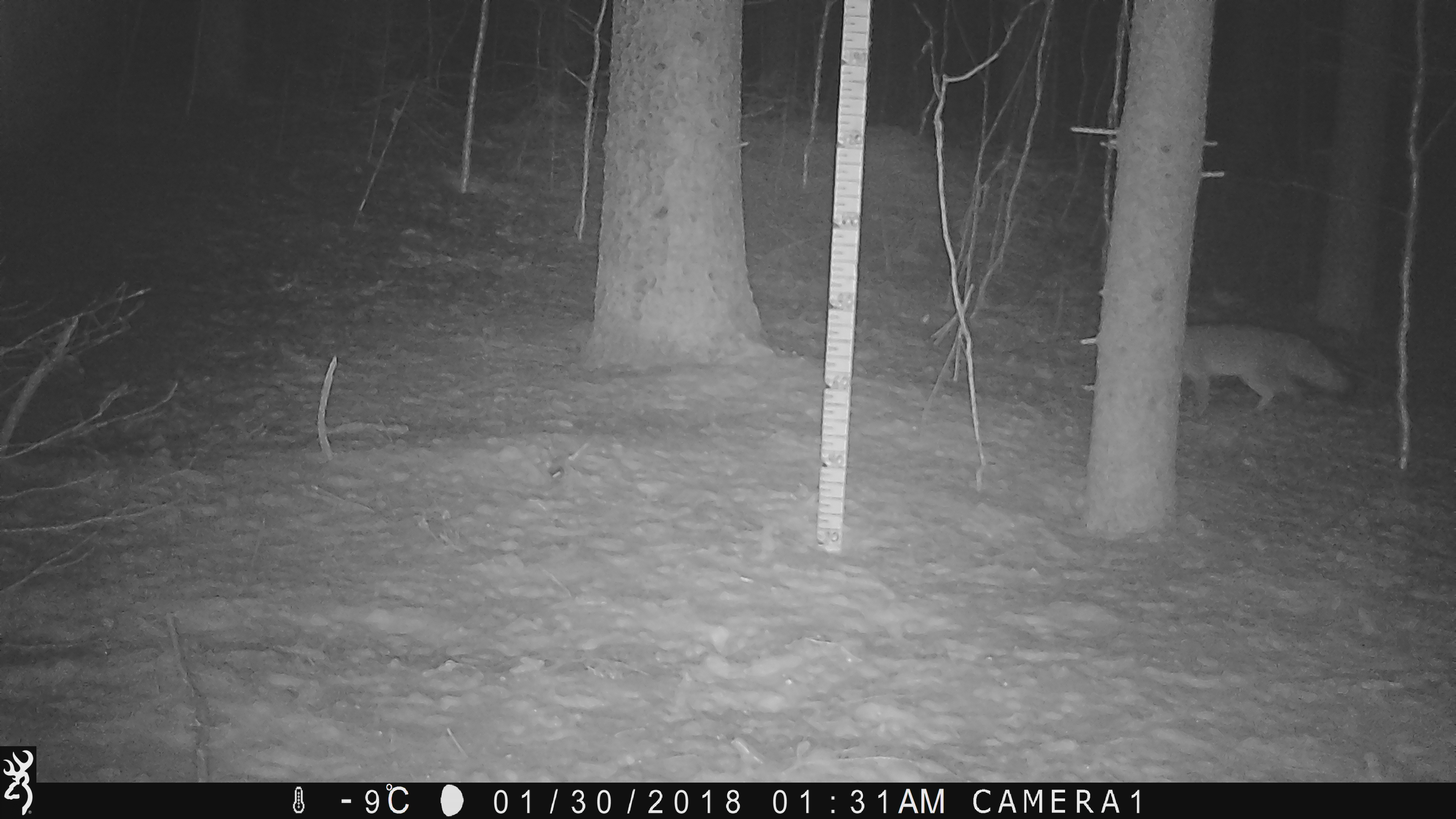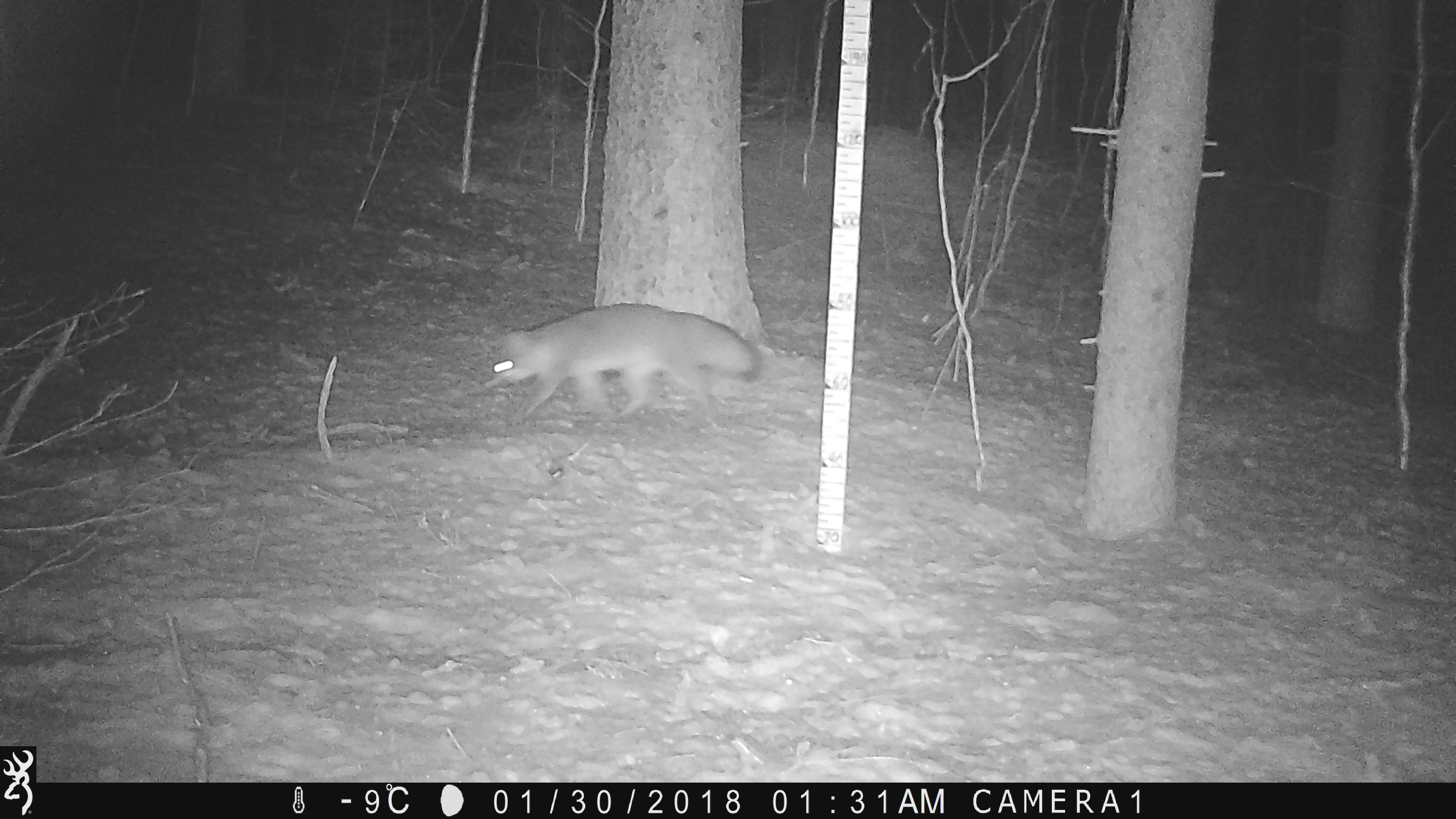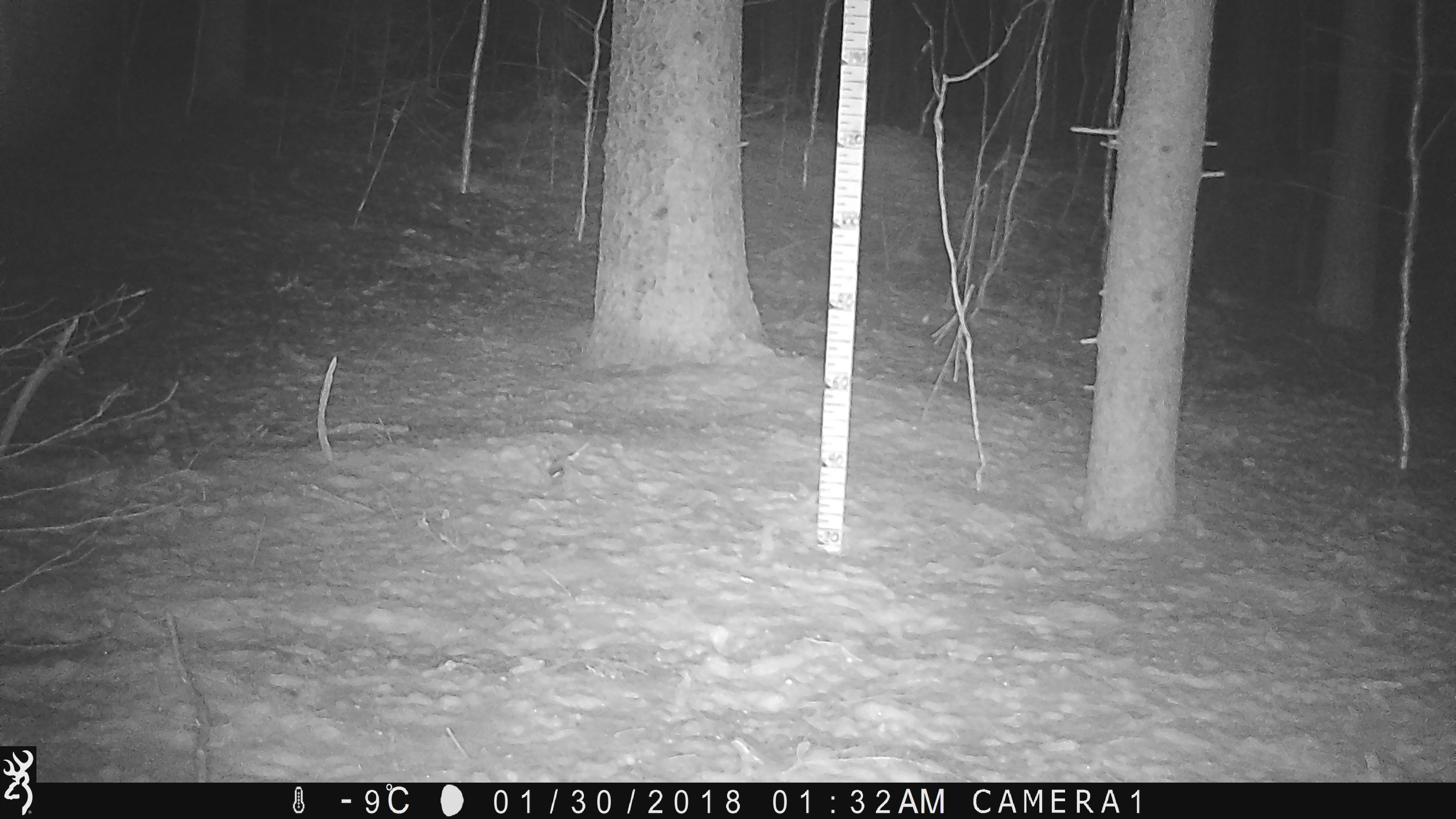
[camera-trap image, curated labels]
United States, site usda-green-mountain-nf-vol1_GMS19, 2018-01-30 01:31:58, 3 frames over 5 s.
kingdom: Animalia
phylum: Chordata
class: Mammalia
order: Carnivora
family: Canidae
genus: Urocyon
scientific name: Urocyon cinereoargenteus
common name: gray fox